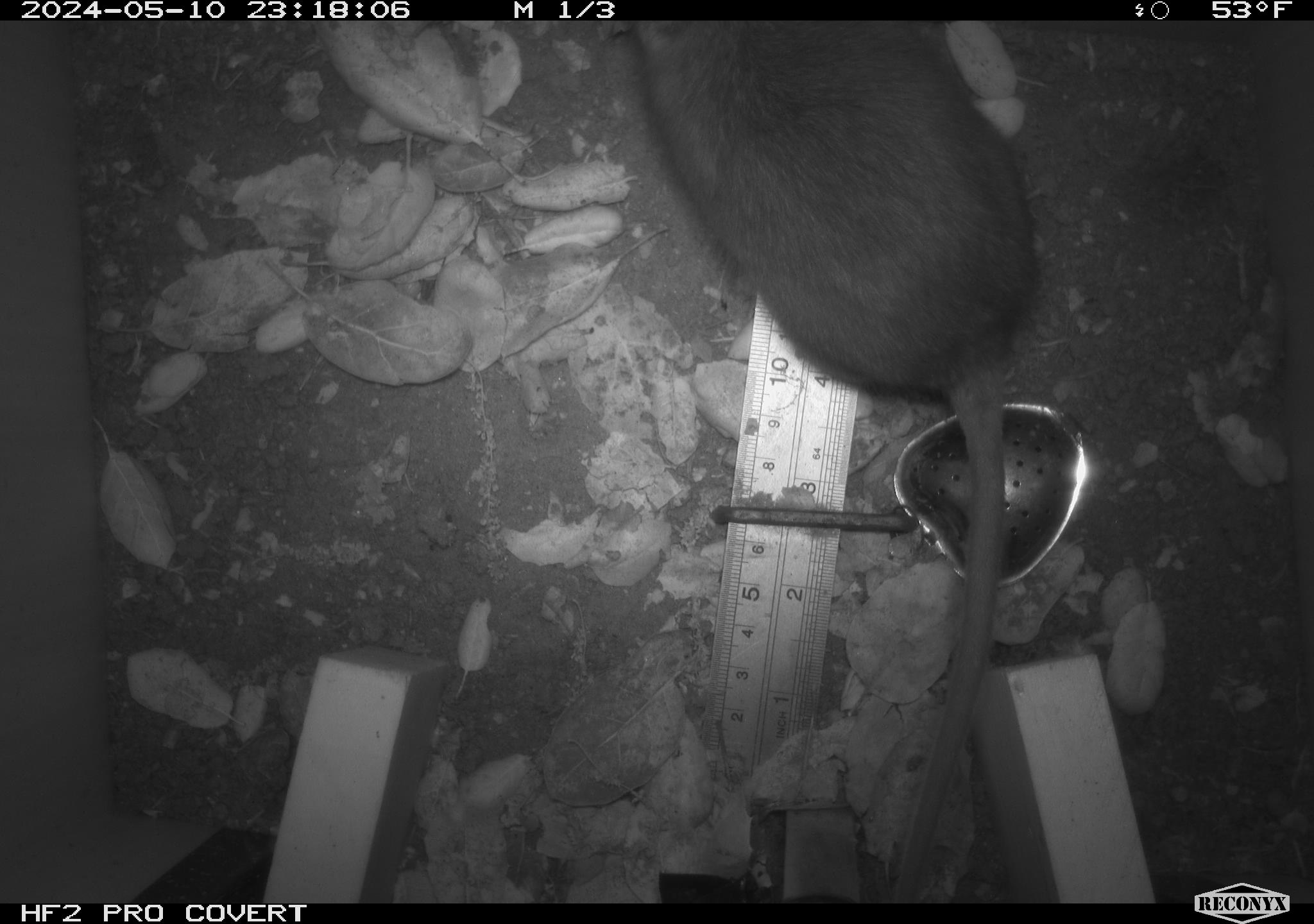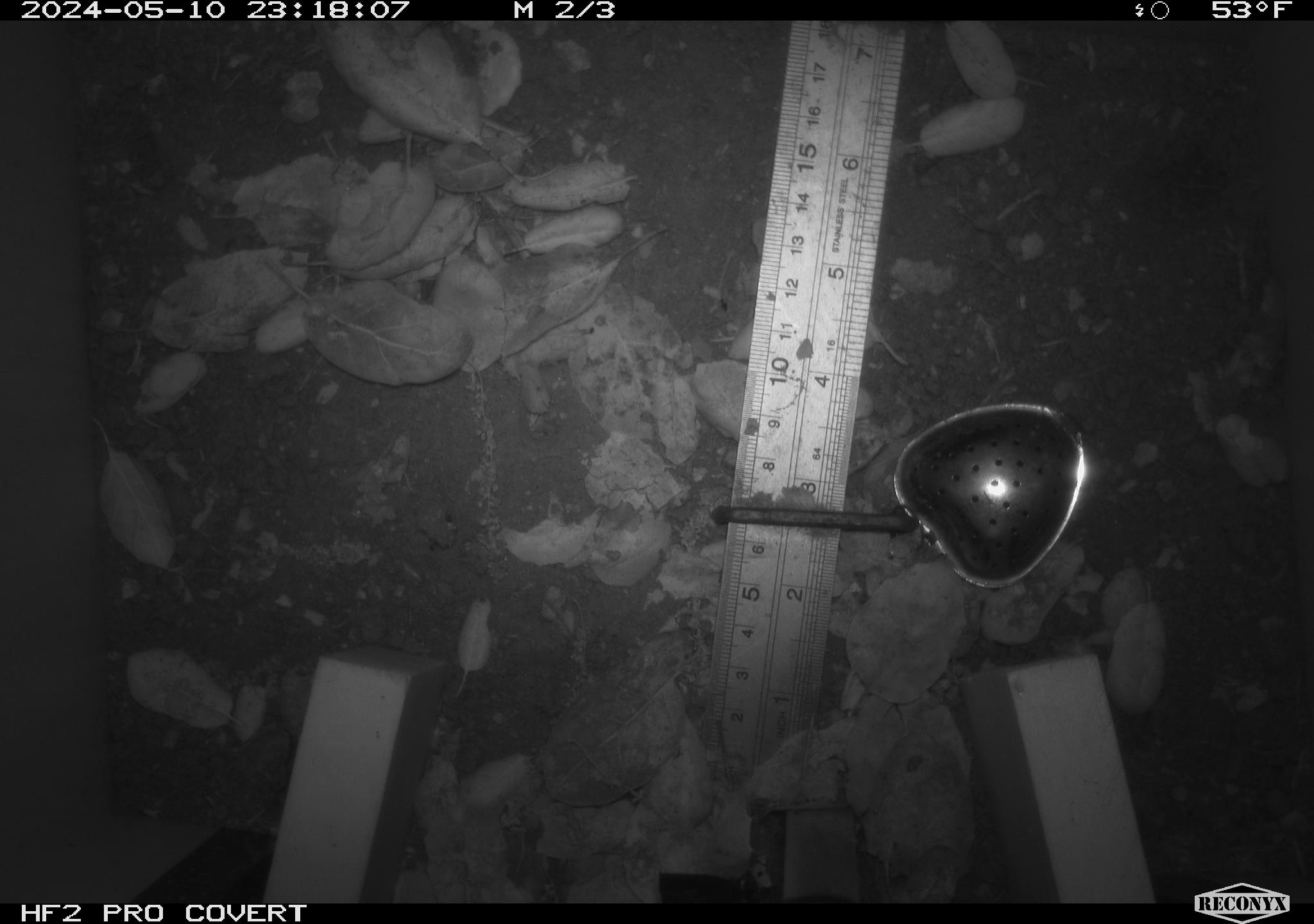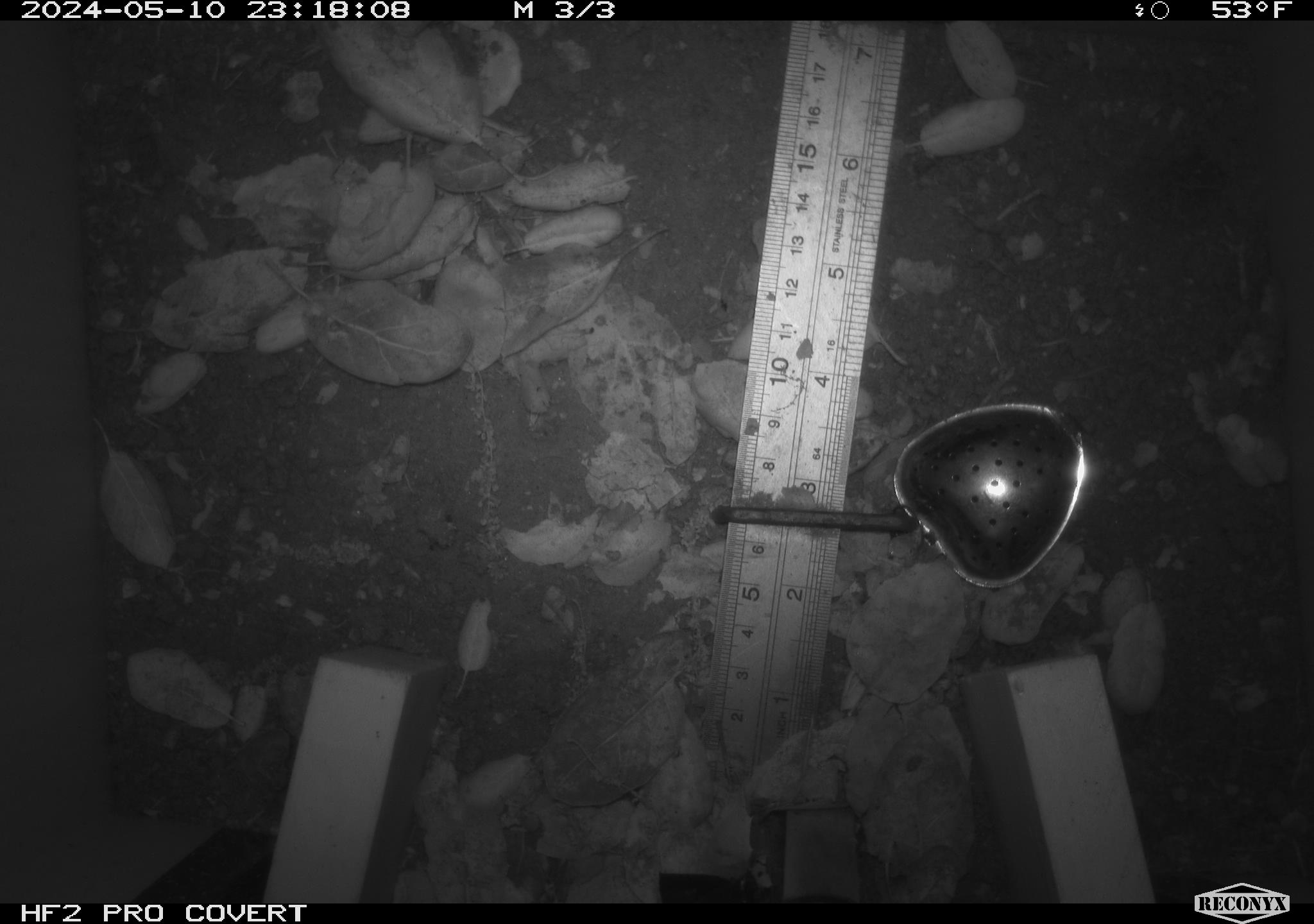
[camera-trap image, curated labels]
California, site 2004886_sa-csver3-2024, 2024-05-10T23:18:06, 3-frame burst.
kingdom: Animalia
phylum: Chordata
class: Mammalia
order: Rodentia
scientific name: Rodentia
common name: rodent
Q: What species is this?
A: Rodent (Rodentia).